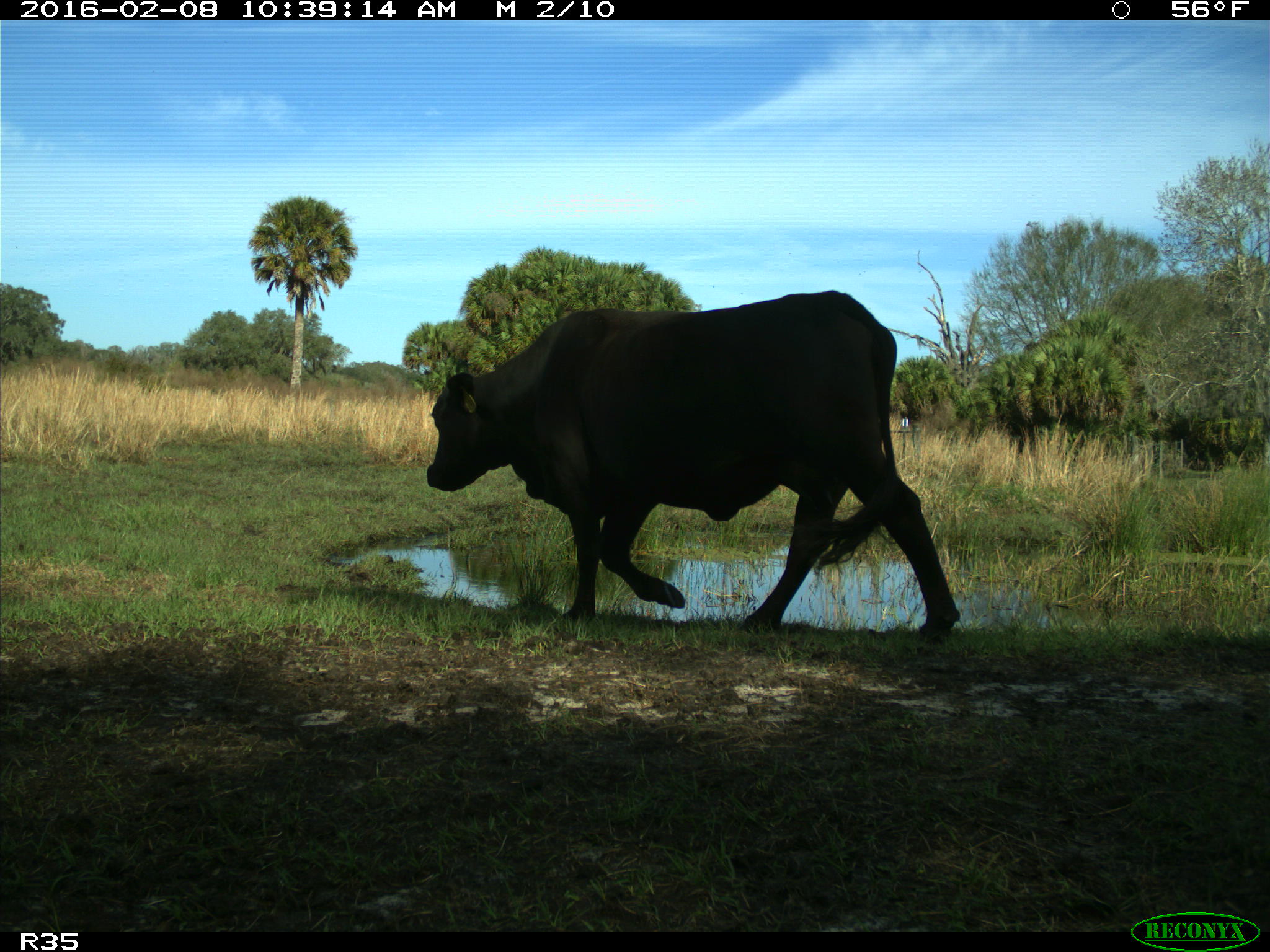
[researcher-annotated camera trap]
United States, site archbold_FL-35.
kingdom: Animalia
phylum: Chordata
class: Mammalia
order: Artiodactyla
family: Bovidae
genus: Bos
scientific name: Bos taurus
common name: domestic cow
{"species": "Bos taurus (domestic cow)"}